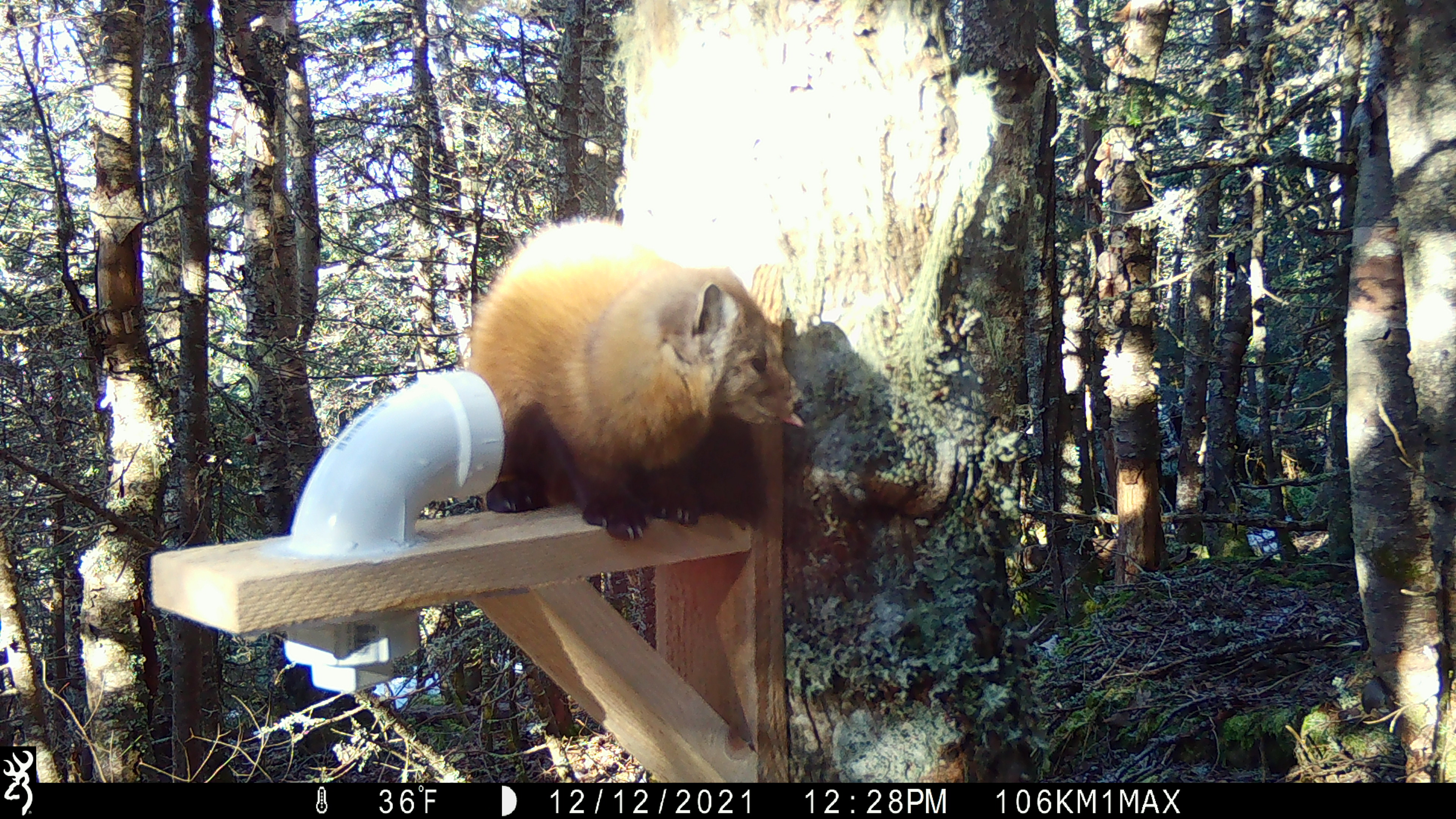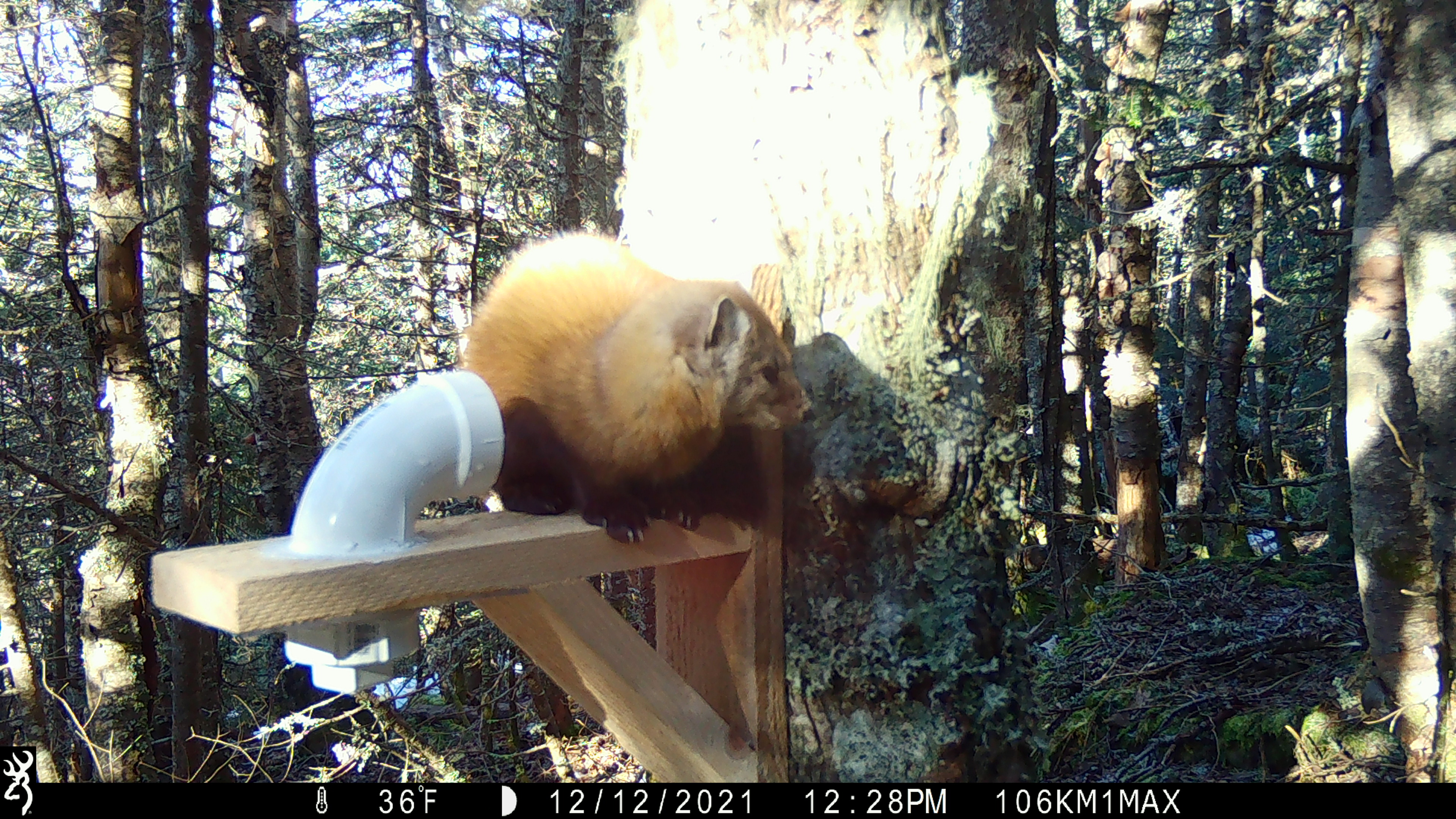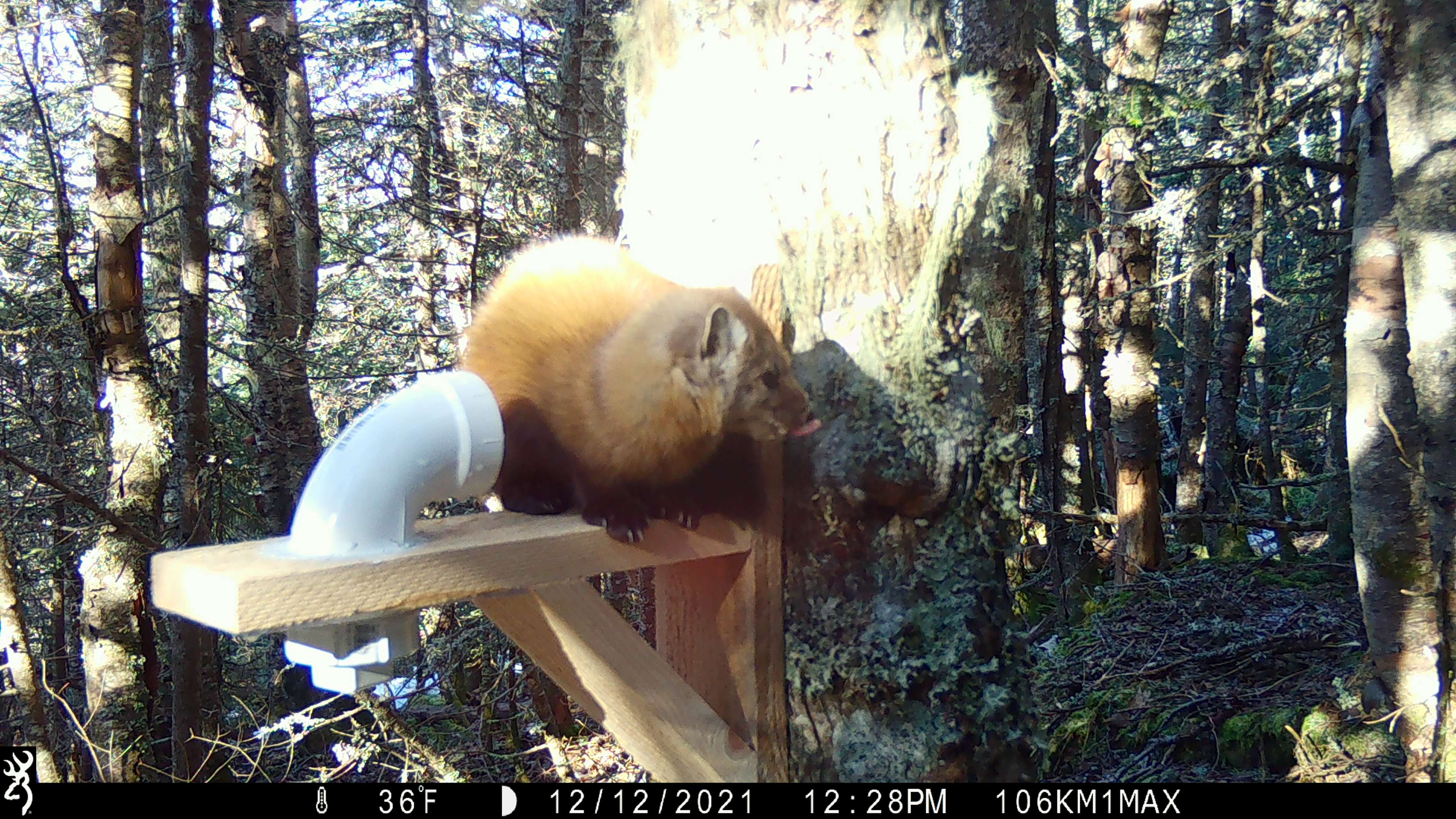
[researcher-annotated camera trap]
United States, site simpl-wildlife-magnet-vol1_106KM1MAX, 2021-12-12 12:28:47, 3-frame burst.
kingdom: Animalia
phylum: Chordata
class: Mammalia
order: Carnivora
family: Mustelidae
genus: Martes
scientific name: Martes americana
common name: american marten